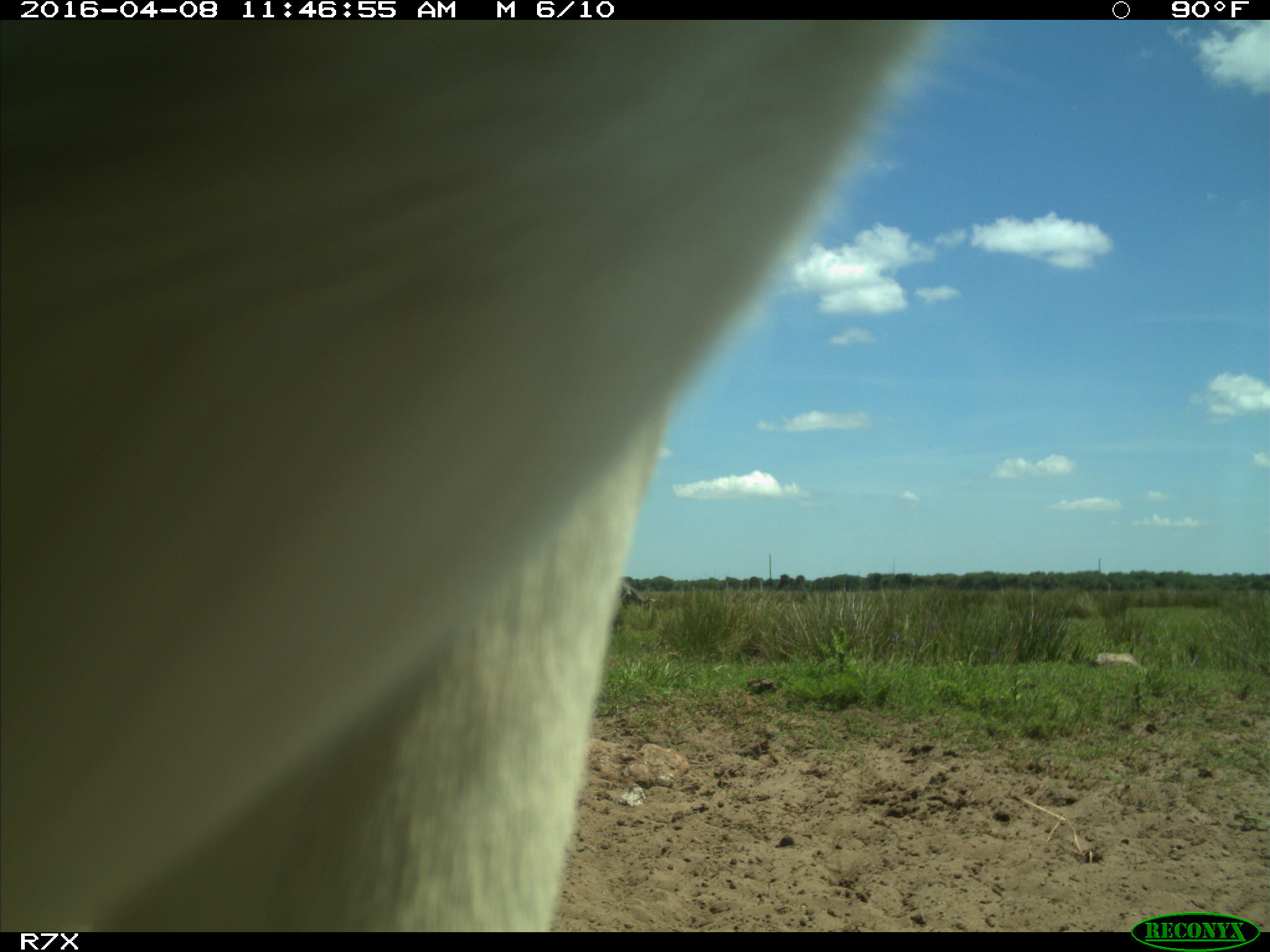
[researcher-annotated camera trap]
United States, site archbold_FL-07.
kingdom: Animalia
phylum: Chordata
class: Mammalia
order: Artiodactyla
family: Bovidae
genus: Bos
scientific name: Bos taurus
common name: domestic cow